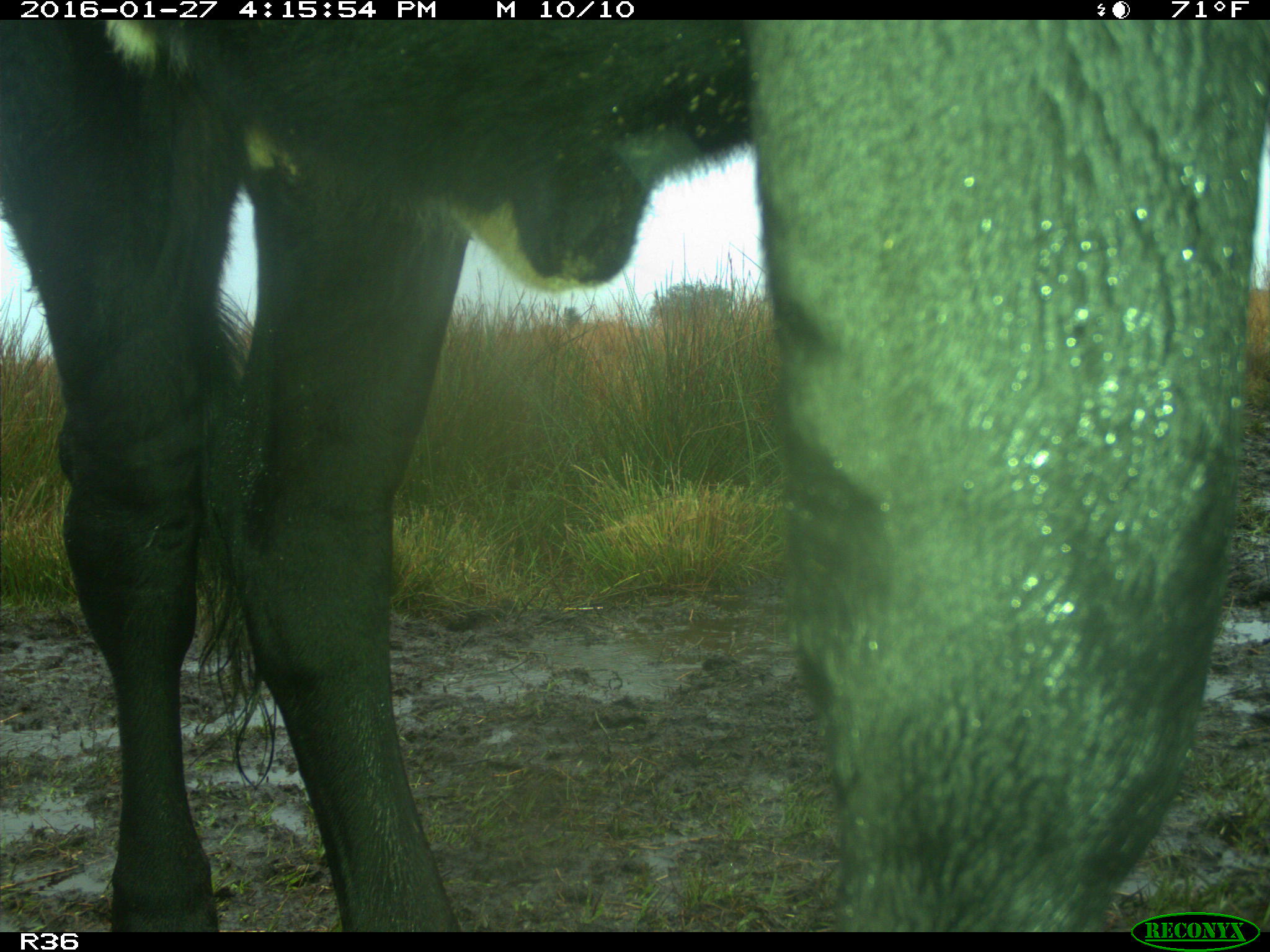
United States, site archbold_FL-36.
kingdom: Animalia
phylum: Chordata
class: Mammalia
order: Artiodactyla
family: Bovidae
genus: Bos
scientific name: Bos taurus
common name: domestic cow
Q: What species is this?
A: Bos taurus (domestic cow).